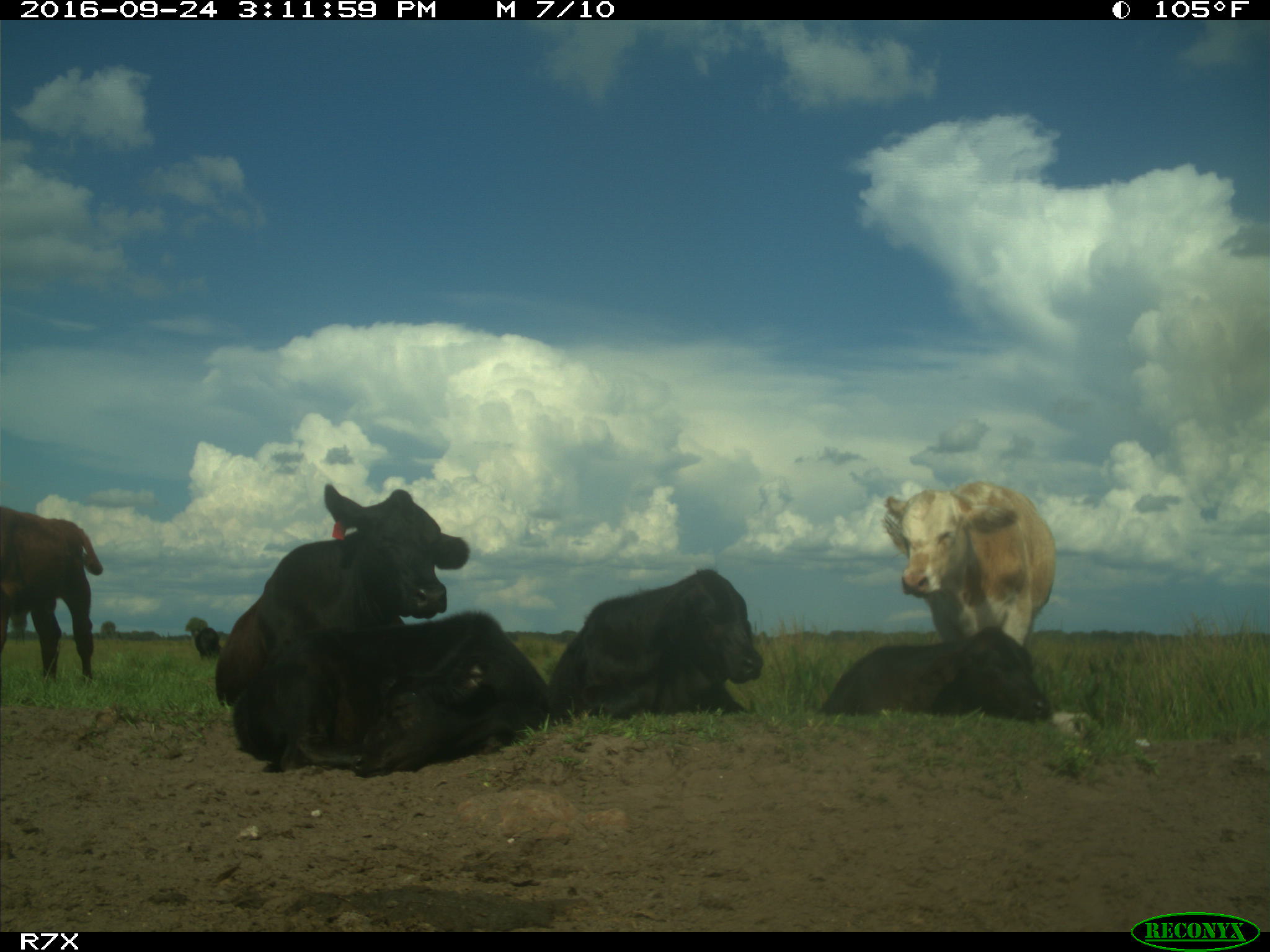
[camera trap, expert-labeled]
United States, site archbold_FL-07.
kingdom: Animalia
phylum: Chordata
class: Mammalia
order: Artiodactyla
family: Bovidae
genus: Bos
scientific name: Bos taurus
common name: domestic cow